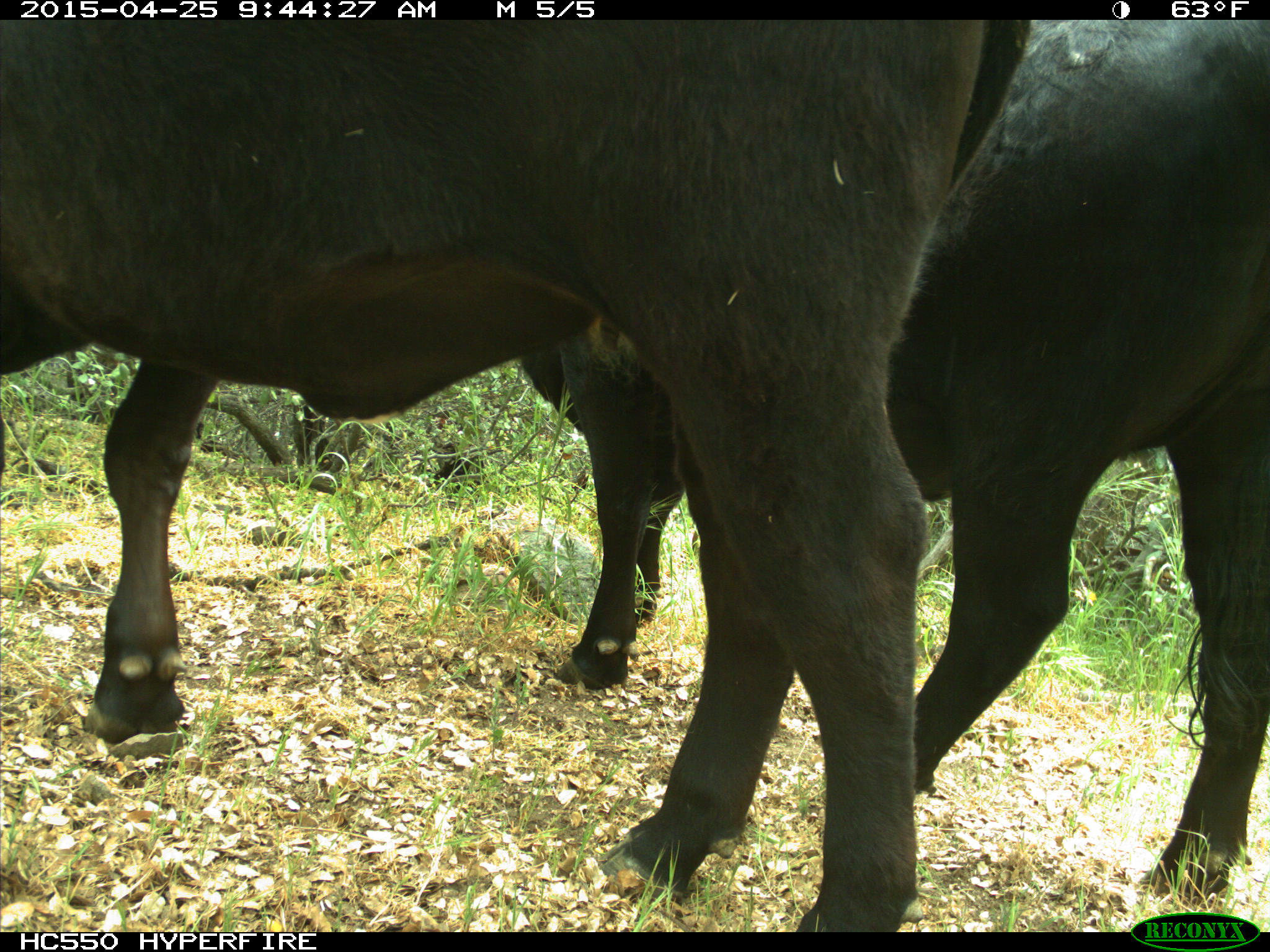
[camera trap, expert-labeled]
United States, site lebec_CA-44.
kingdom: Animalia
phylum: Chordata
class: Mammalia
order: Artiodactyla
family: Suidae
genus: Sus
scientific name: Sus scrofa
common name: wild boar